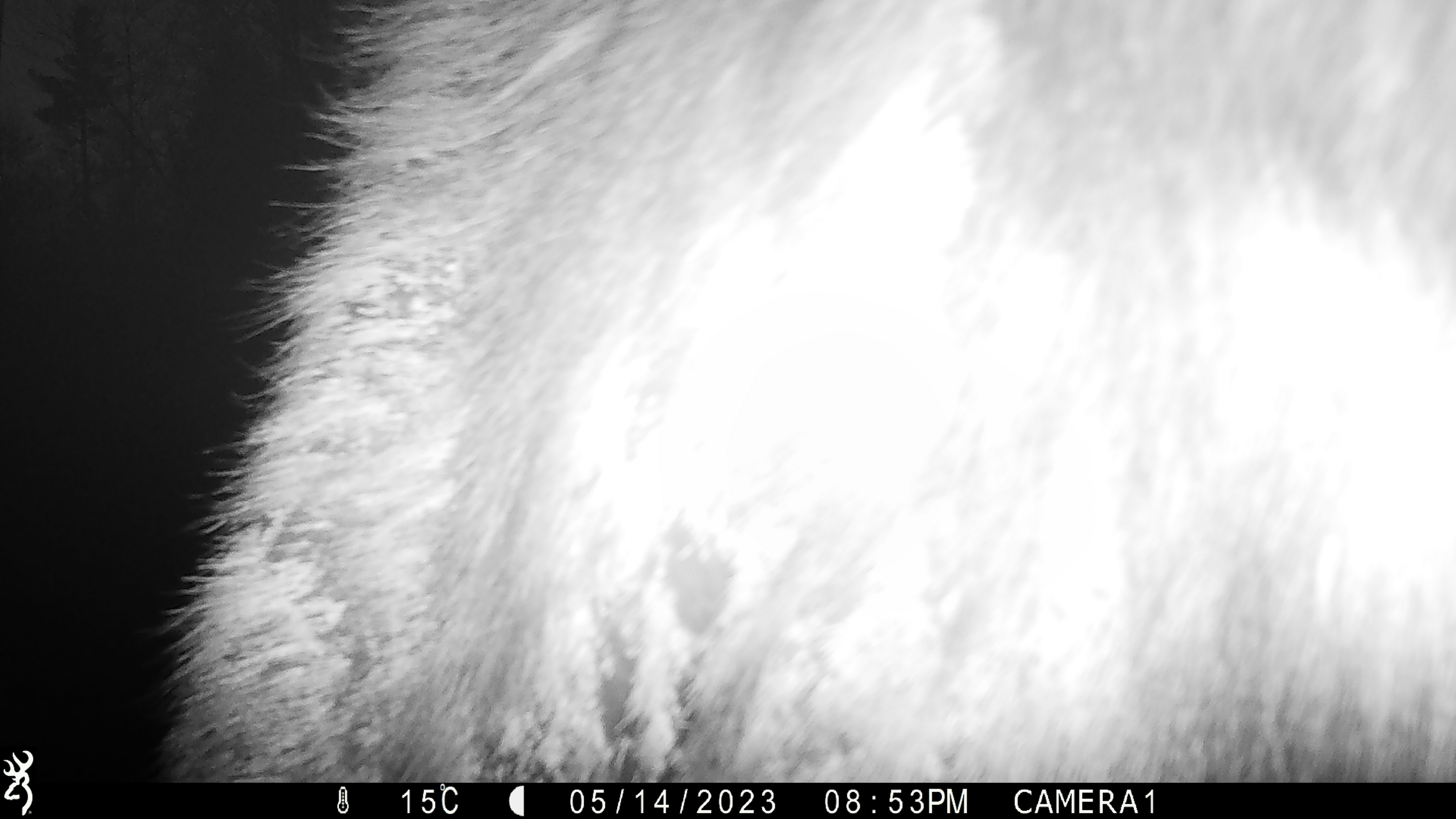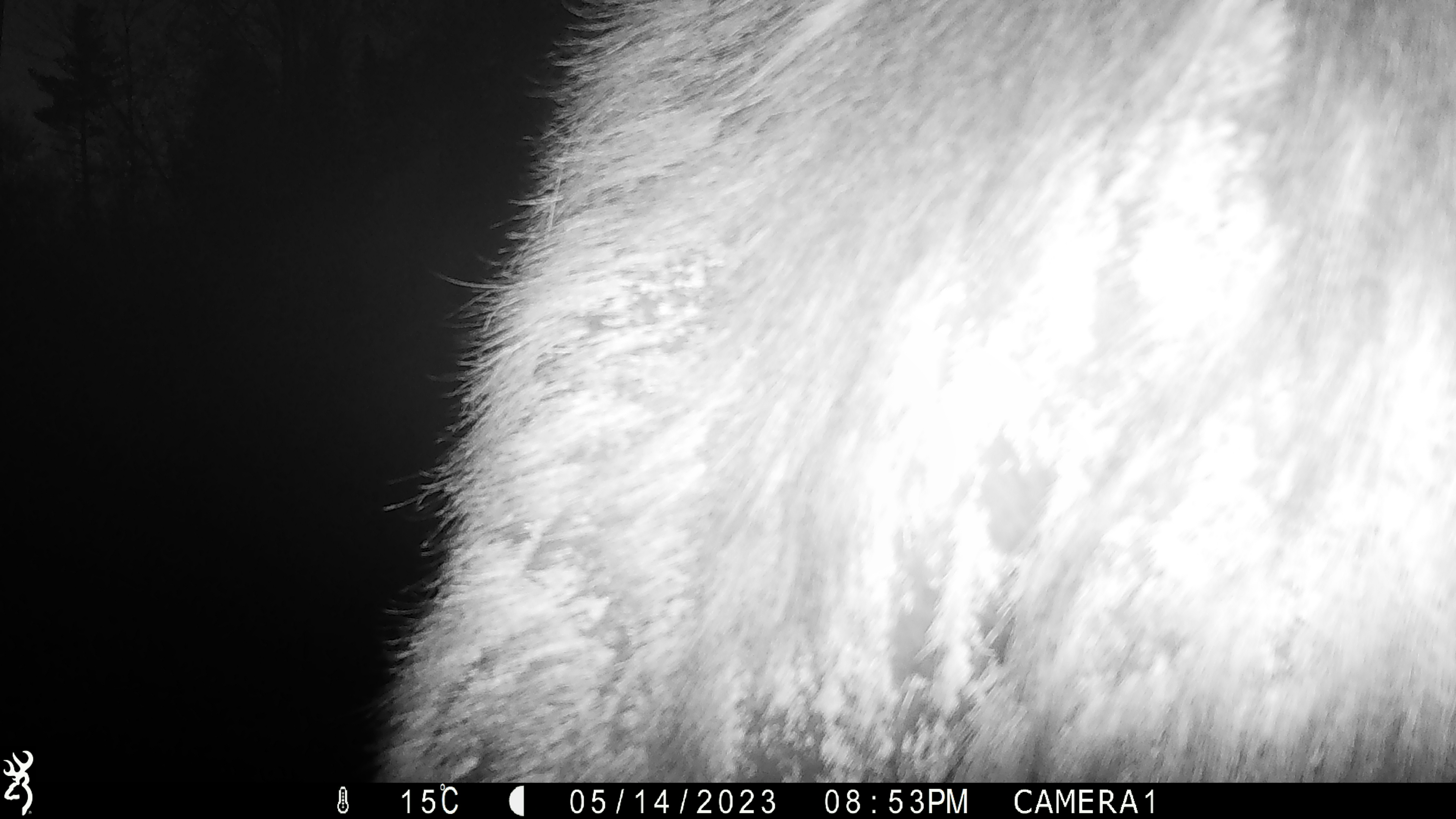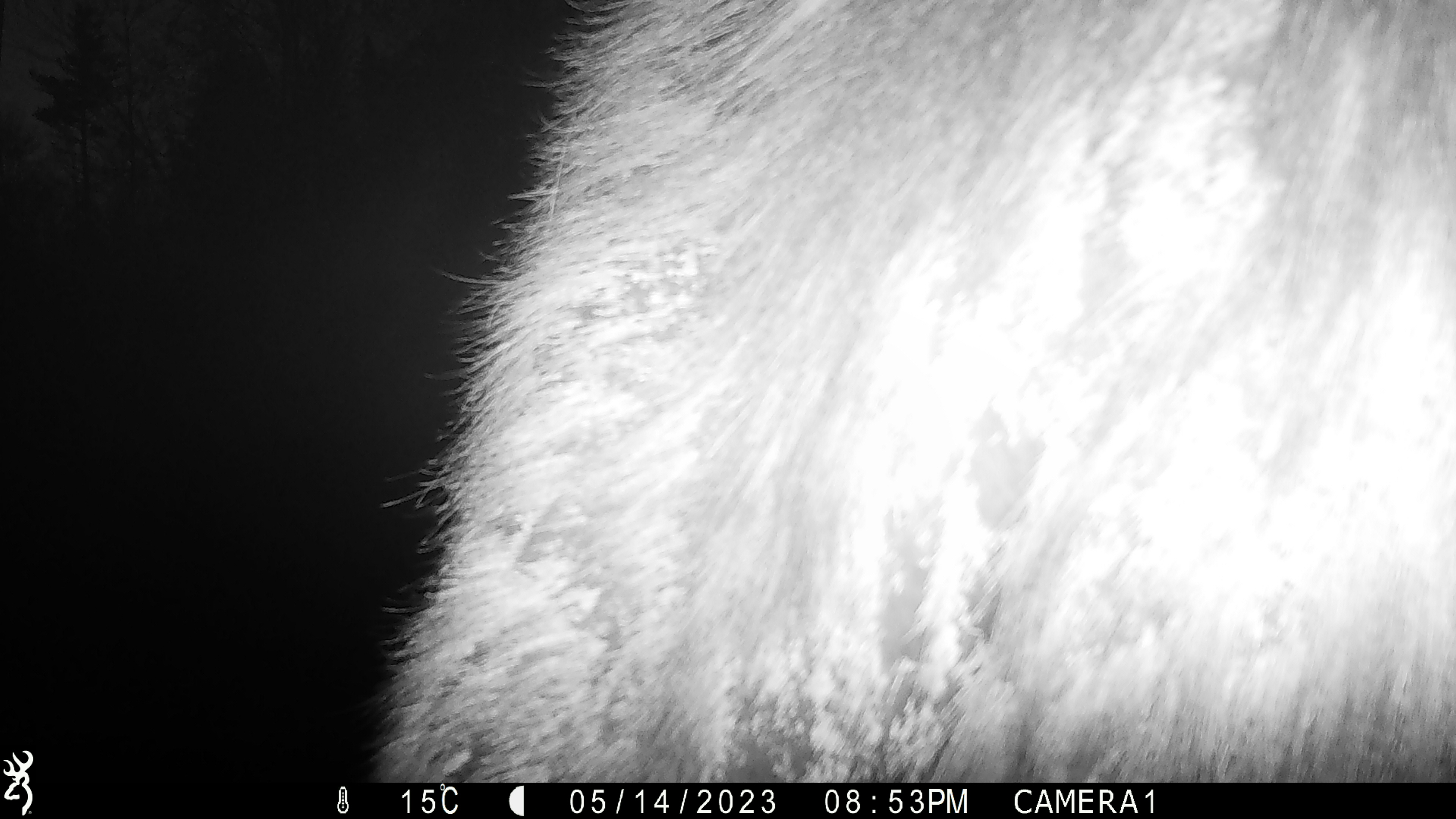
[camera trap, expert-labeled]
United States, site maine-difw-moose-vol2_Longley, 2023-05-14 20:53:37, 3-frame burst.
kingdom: Animalia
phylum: Chordata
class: Mammalia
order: Artiodactyla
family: Cervidae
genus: Alces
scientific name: Alces alces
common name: moose